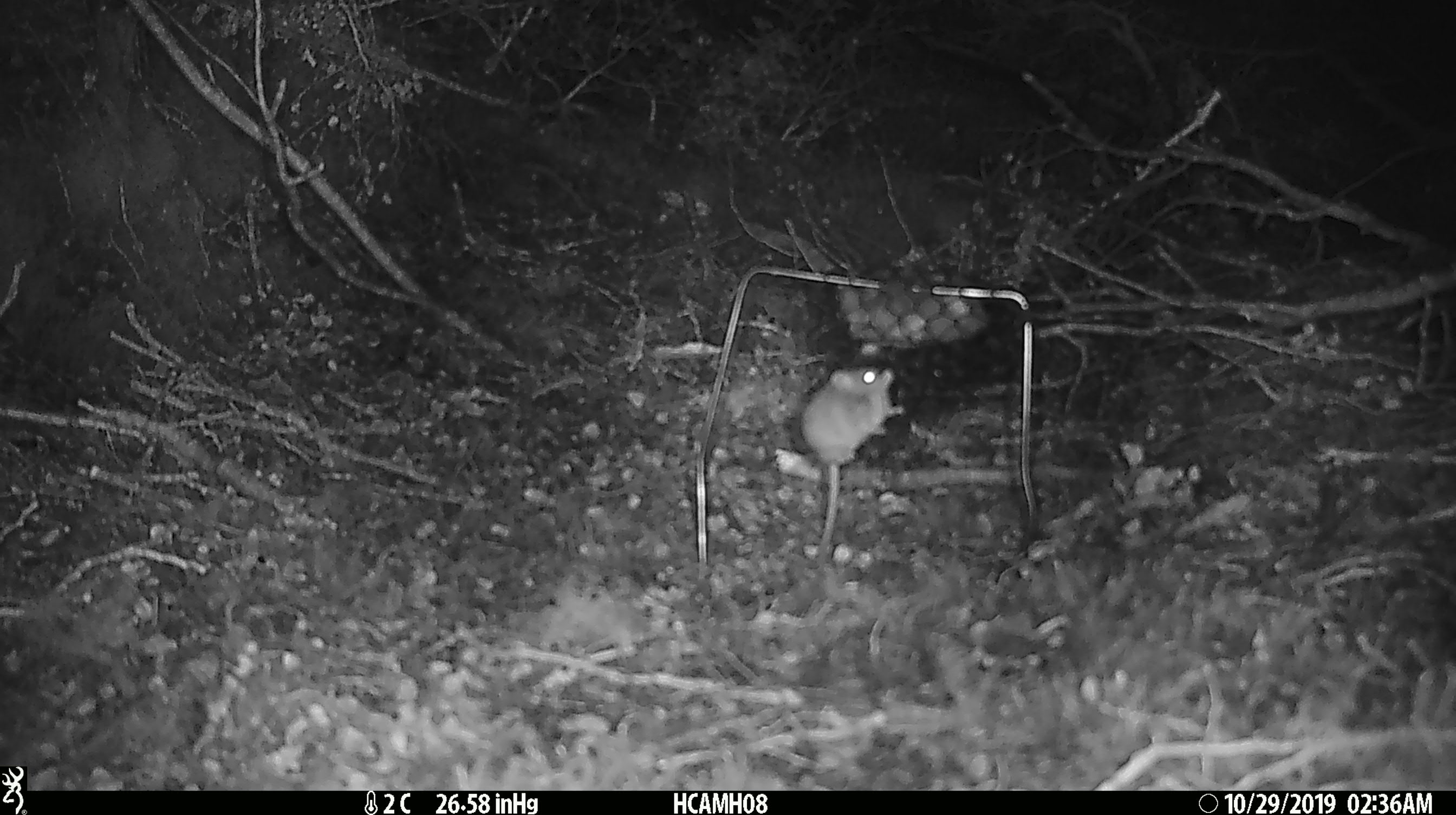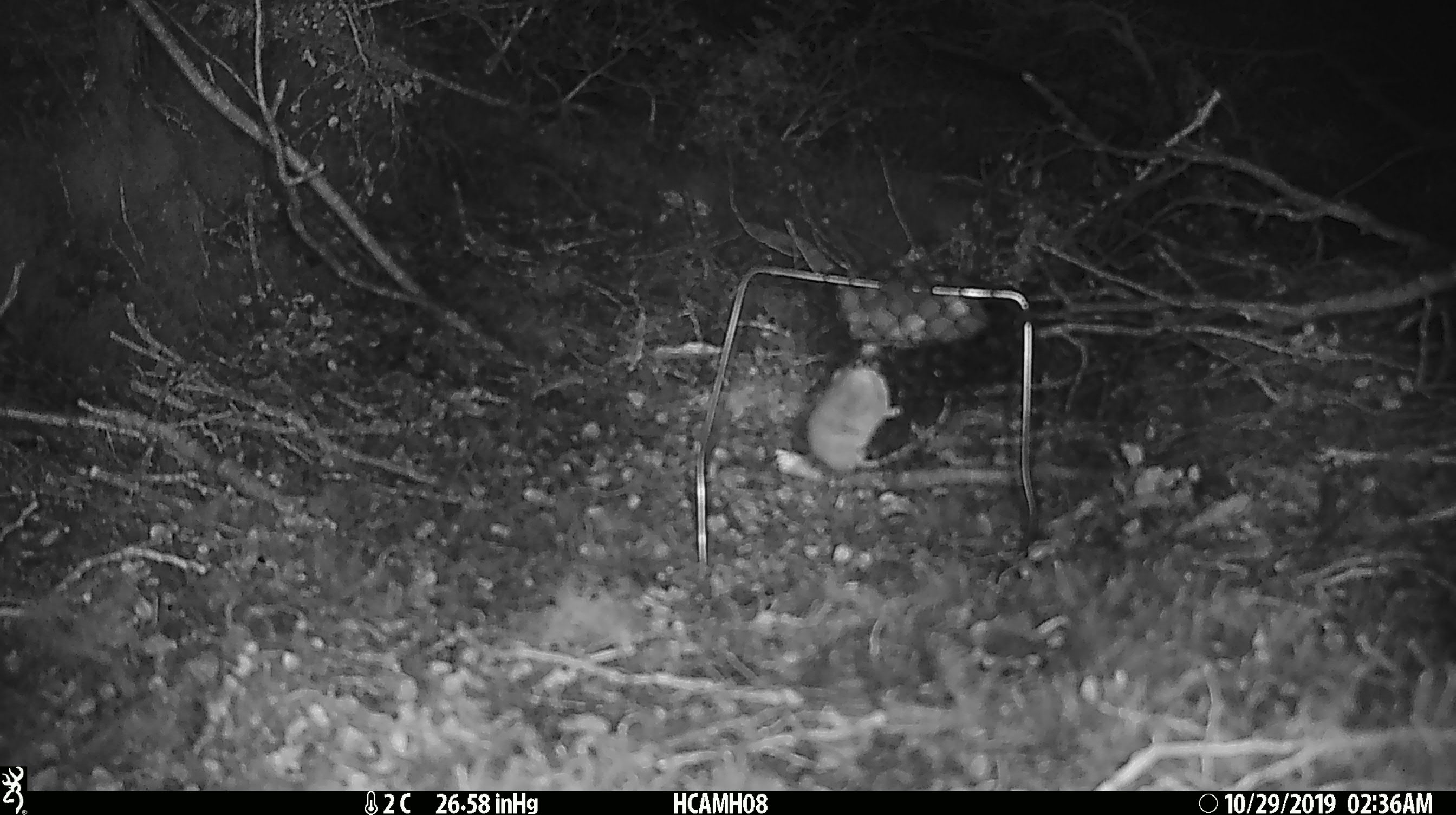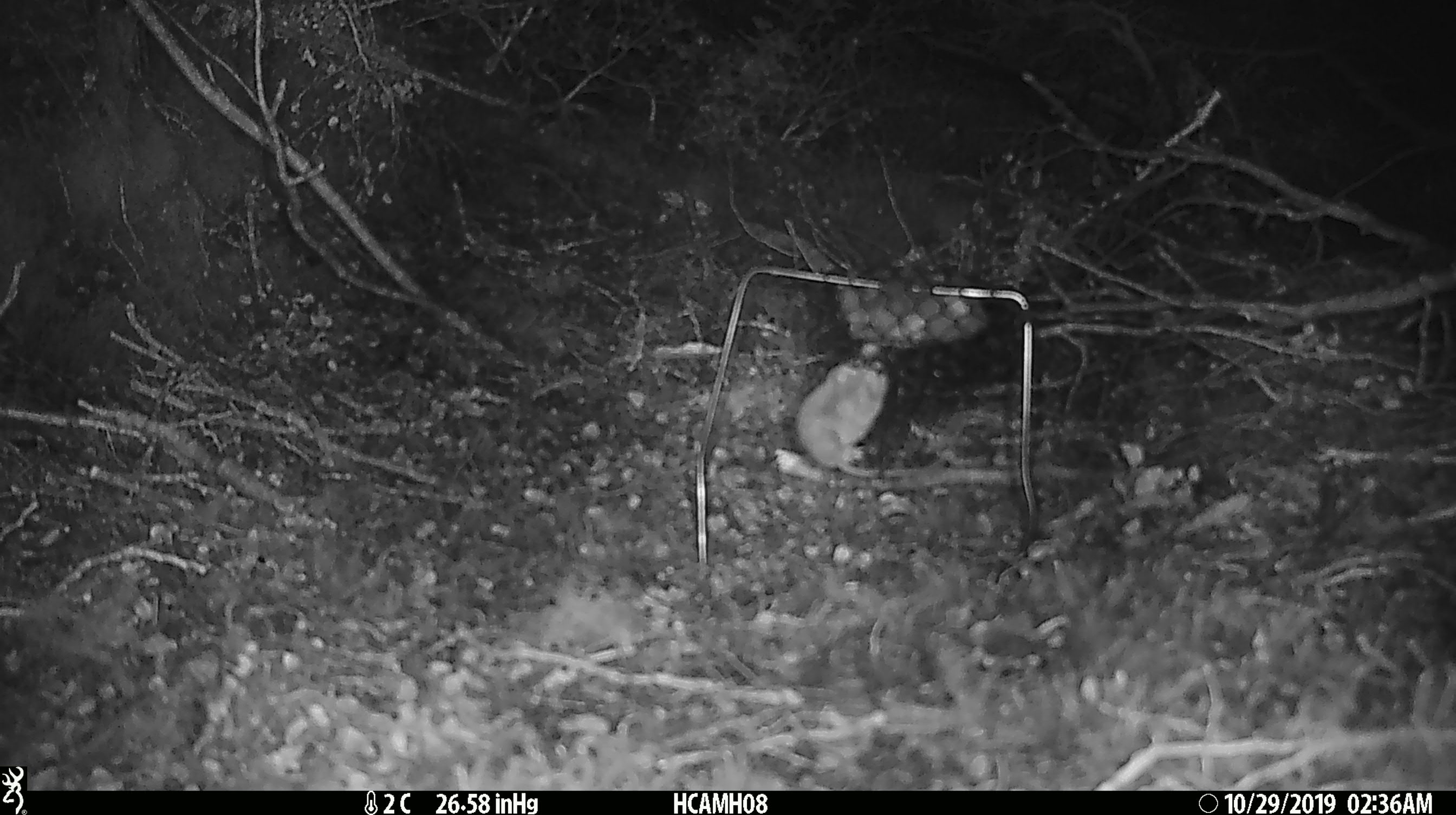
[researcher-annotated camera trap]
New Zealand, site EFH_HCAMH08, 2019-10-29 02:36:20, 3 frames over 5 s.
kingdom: Animalia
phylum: Chordata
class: Mammalia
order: Rodentia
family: Muridae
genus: Mus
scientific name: Mus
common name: mouse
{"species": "mouse (Mus)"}